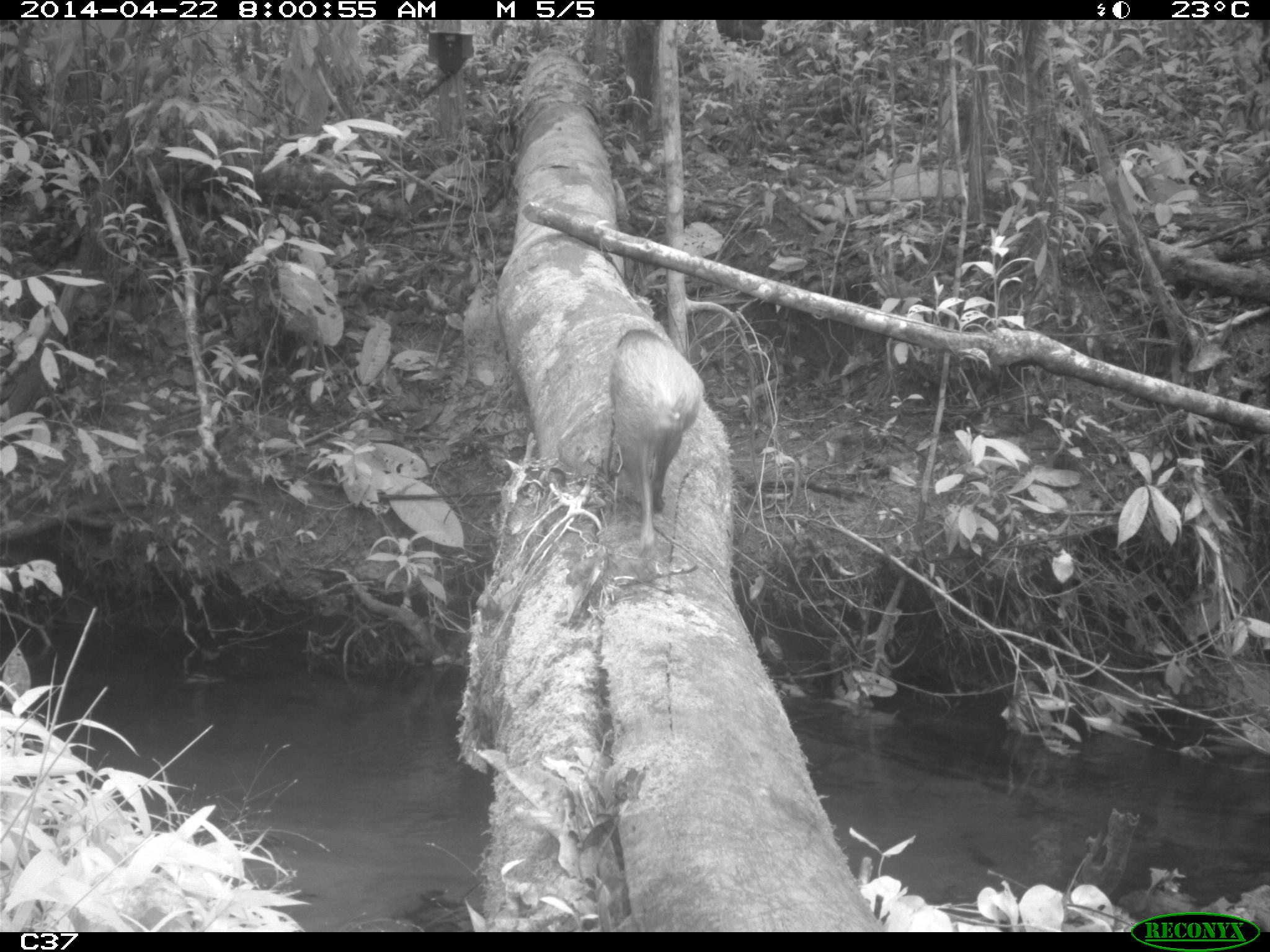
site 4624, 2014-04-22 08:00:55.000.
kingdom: Animalia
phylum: Chordata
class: Mammalia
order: Rodentia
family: Dasyproctidae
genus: Dasyprocta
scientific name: Dasyprocta leporina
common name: red-rumped agouti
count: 1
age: adult